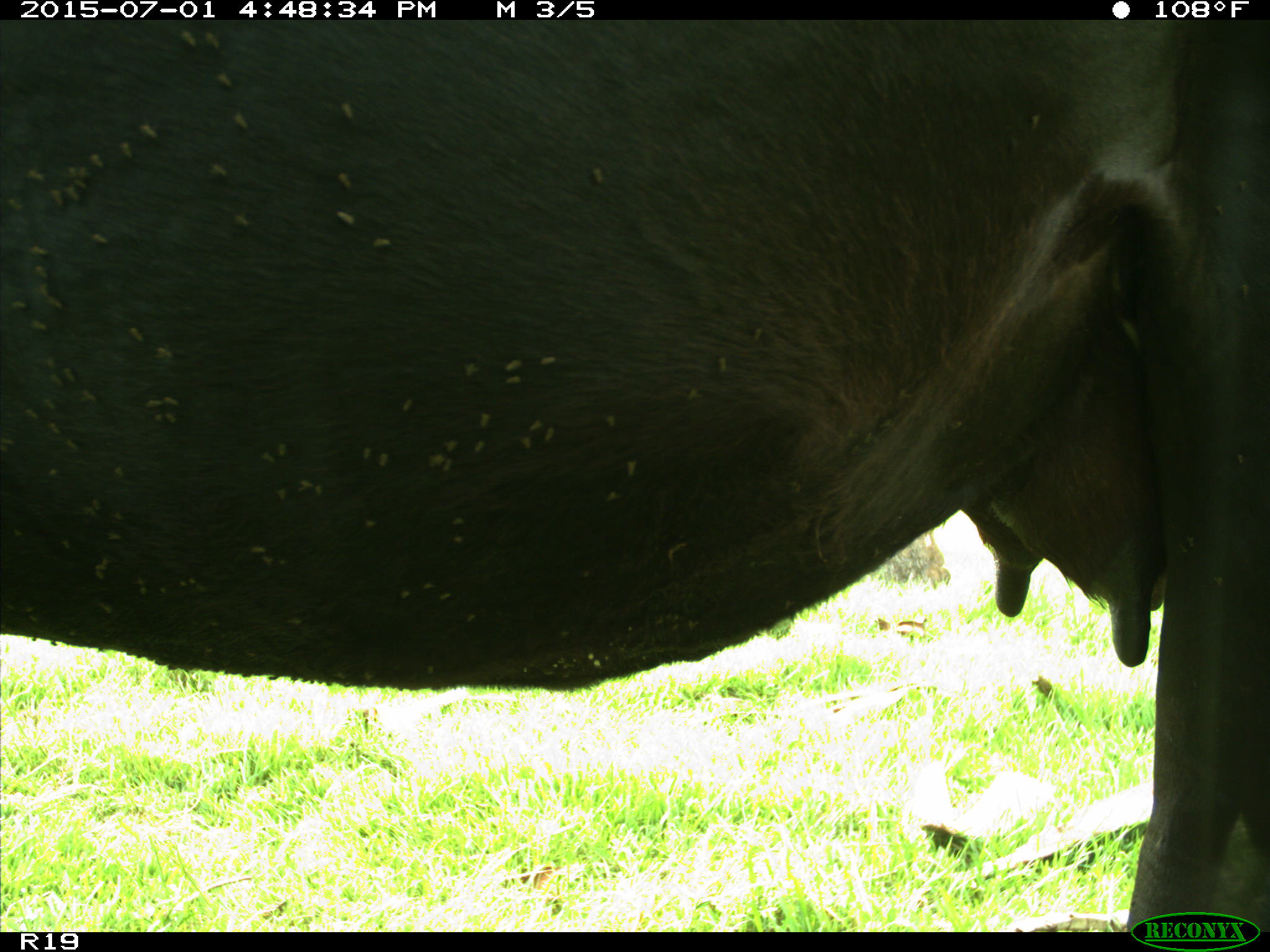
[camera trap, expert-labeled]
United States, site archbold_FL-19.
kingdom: Animalia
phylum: Chordata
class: Mammalia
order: Artiodactyla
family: Bovidae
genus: Bos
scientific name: Bos taurus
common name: domestic cow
Bos taurus (domestic cow).